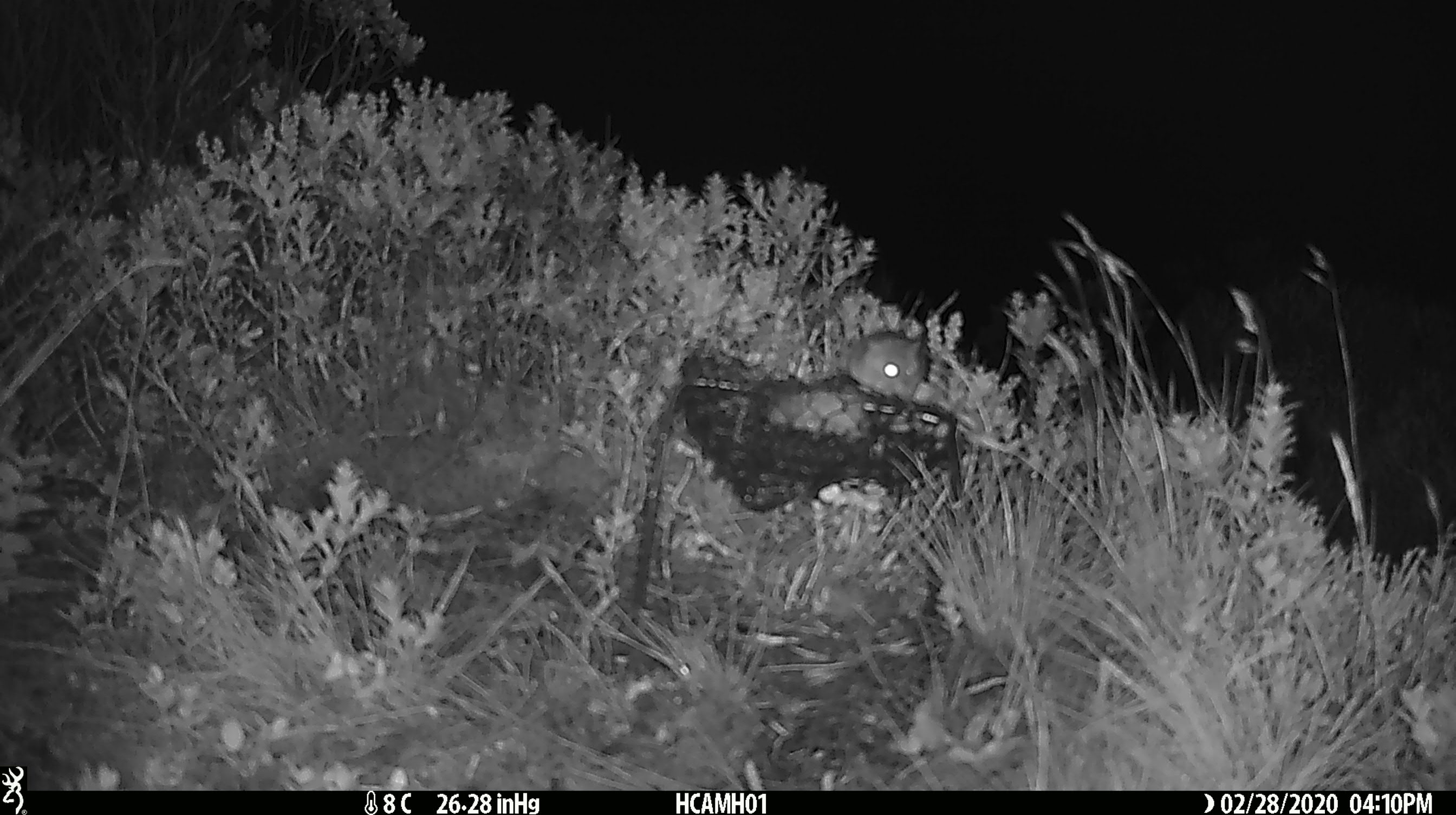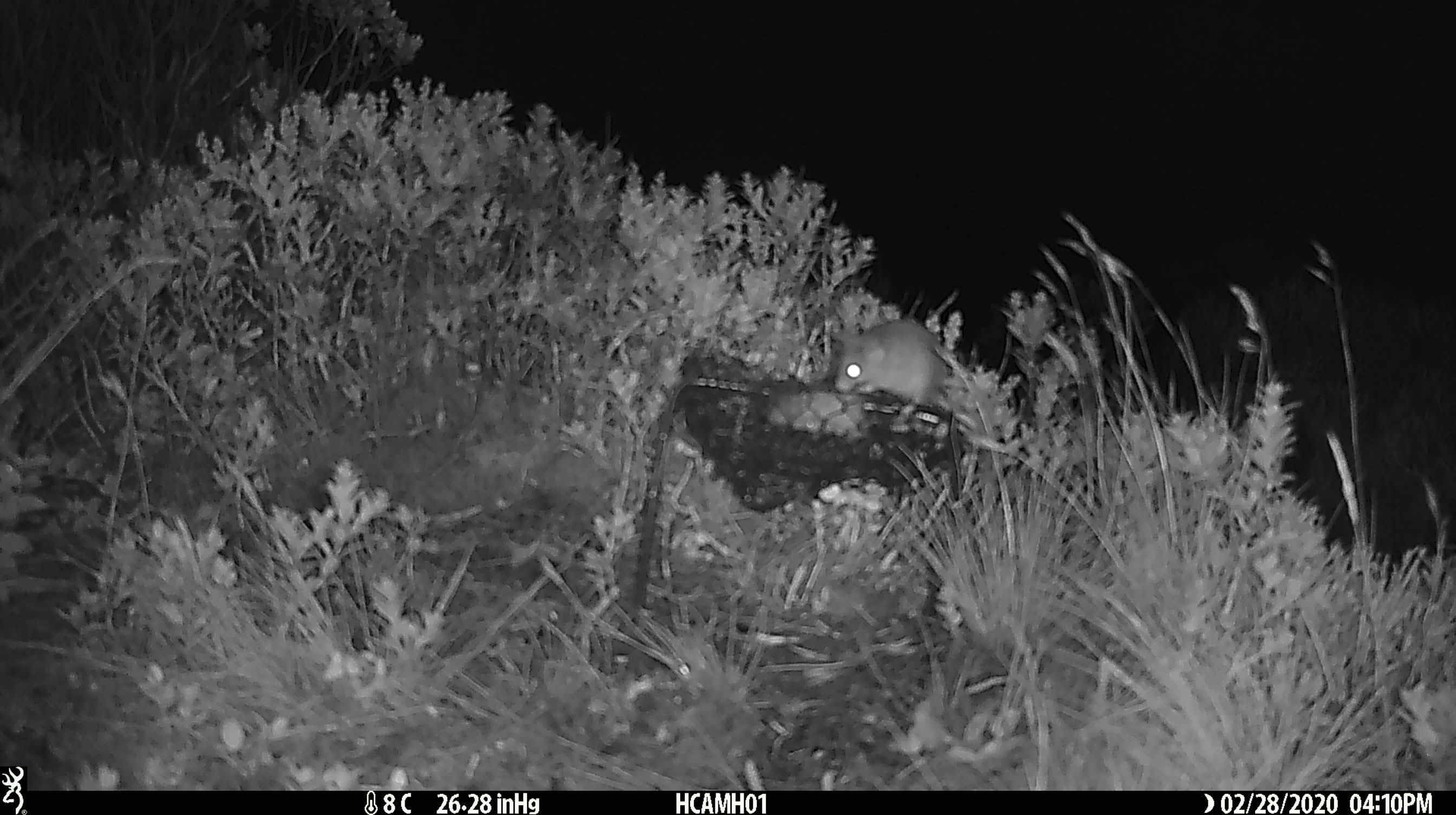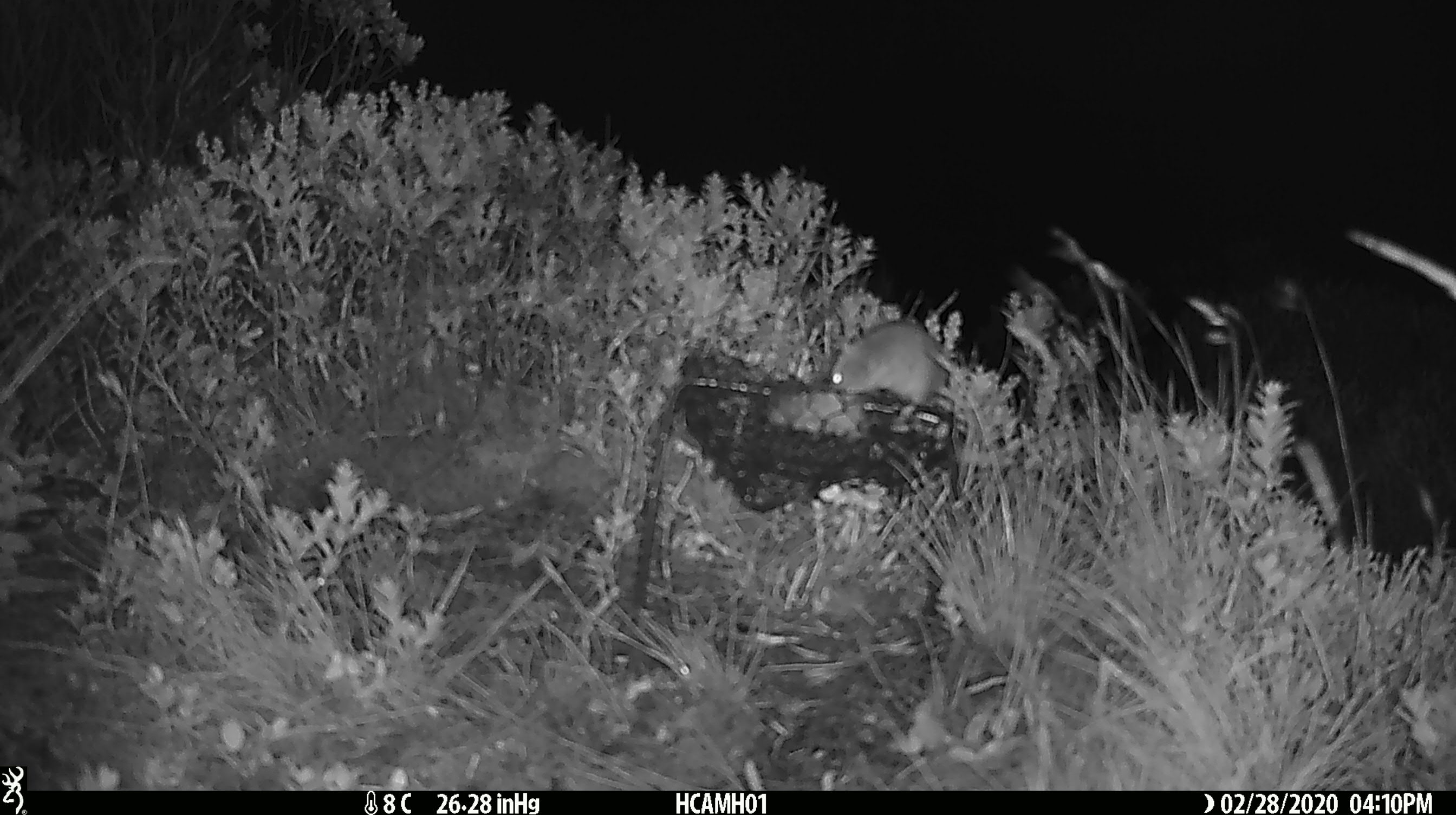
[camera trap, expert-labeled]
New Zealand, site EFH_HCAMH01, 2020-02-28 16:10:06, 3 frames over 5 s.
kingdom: Animalia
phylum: Chordata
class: Mammalia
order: Rodentia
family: Muridae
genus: Mus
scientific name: Mus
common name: mouse